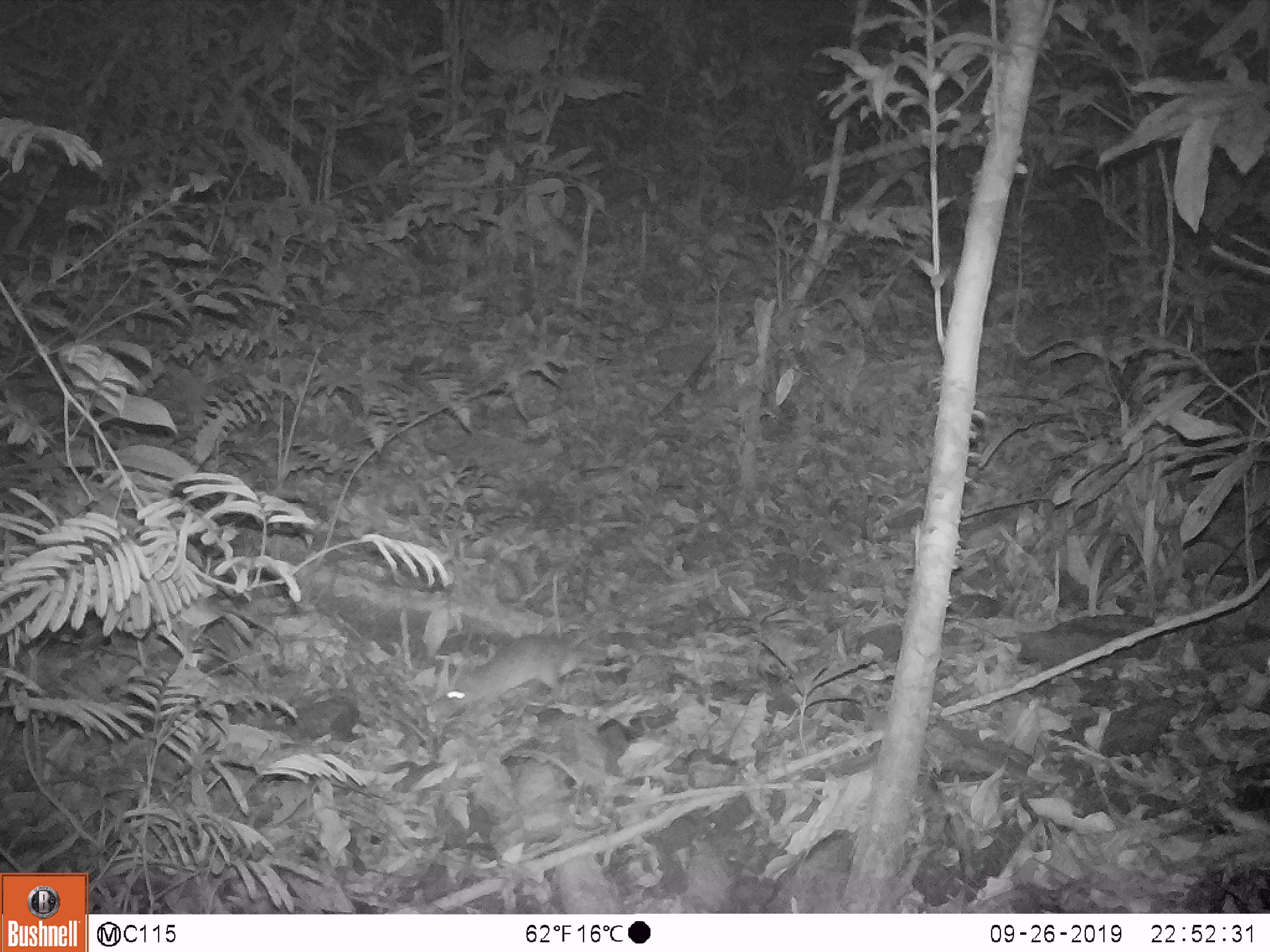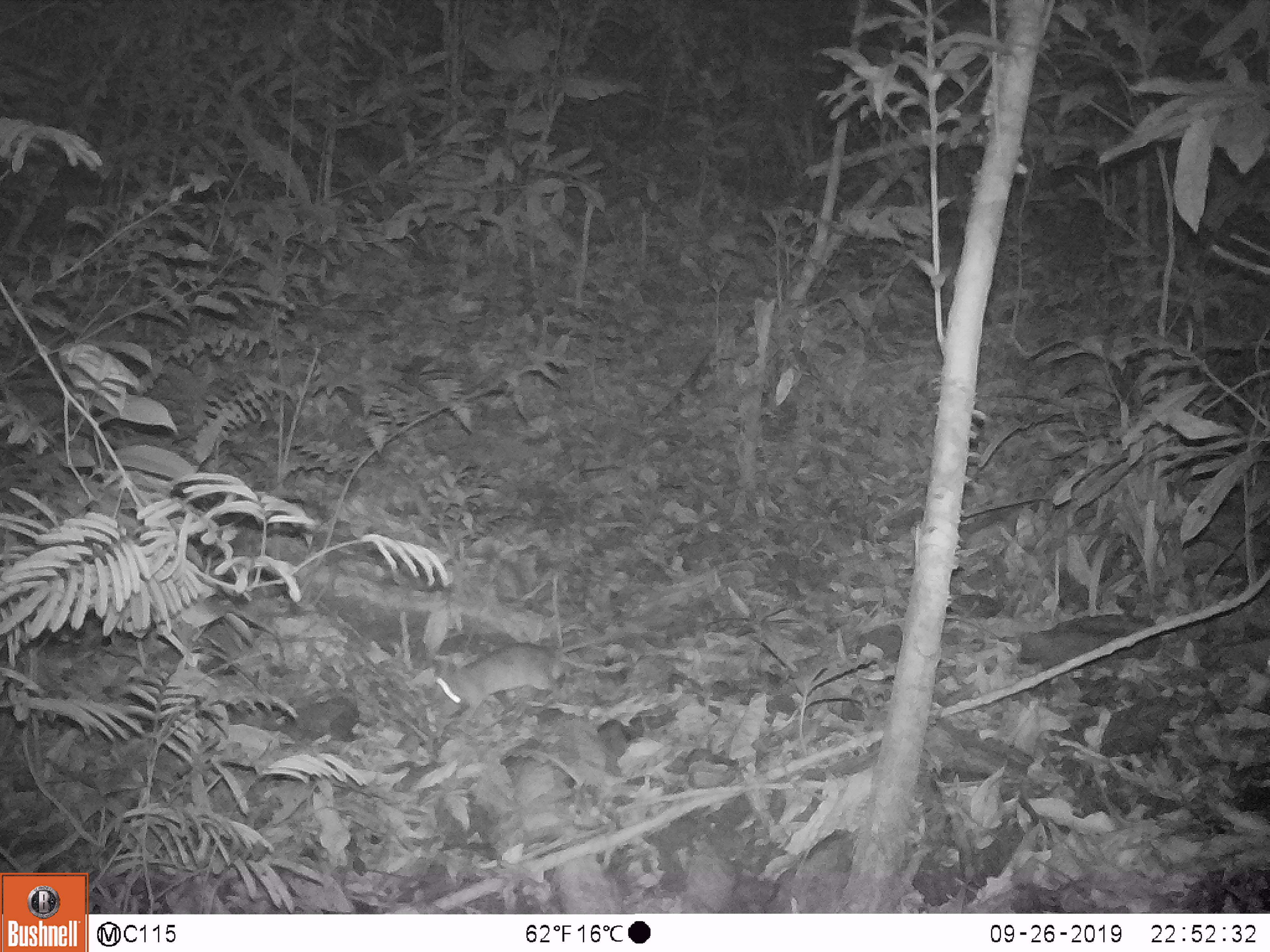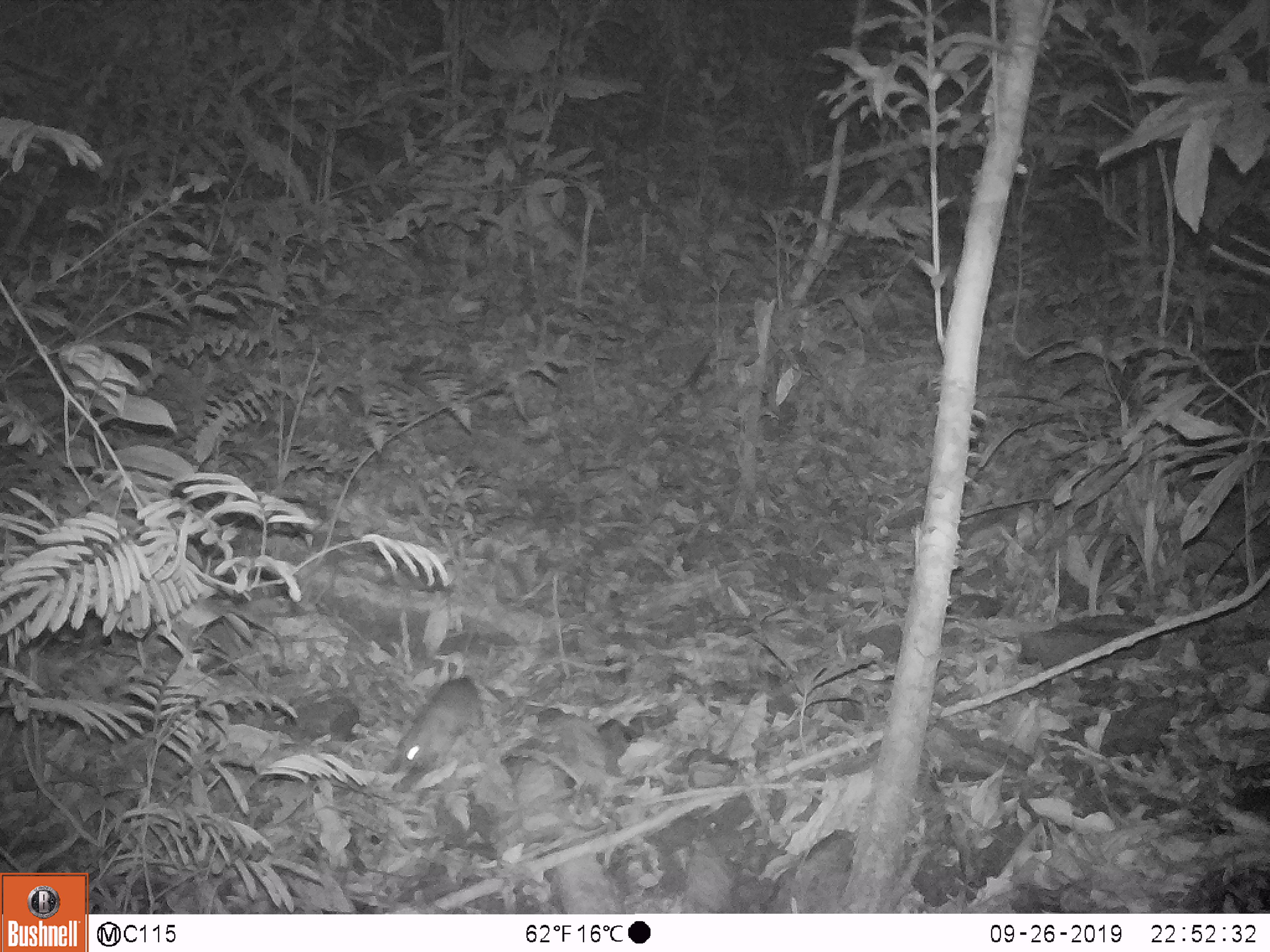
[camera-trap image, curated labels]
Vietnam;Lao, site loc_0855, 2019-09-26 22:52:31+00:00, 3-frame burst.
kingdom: Animalia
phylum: Chordata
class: Mammalia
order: Rodentia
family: Muridae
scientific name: Muridae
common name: old-world mice and rats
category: unidentified murid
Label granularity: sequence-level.